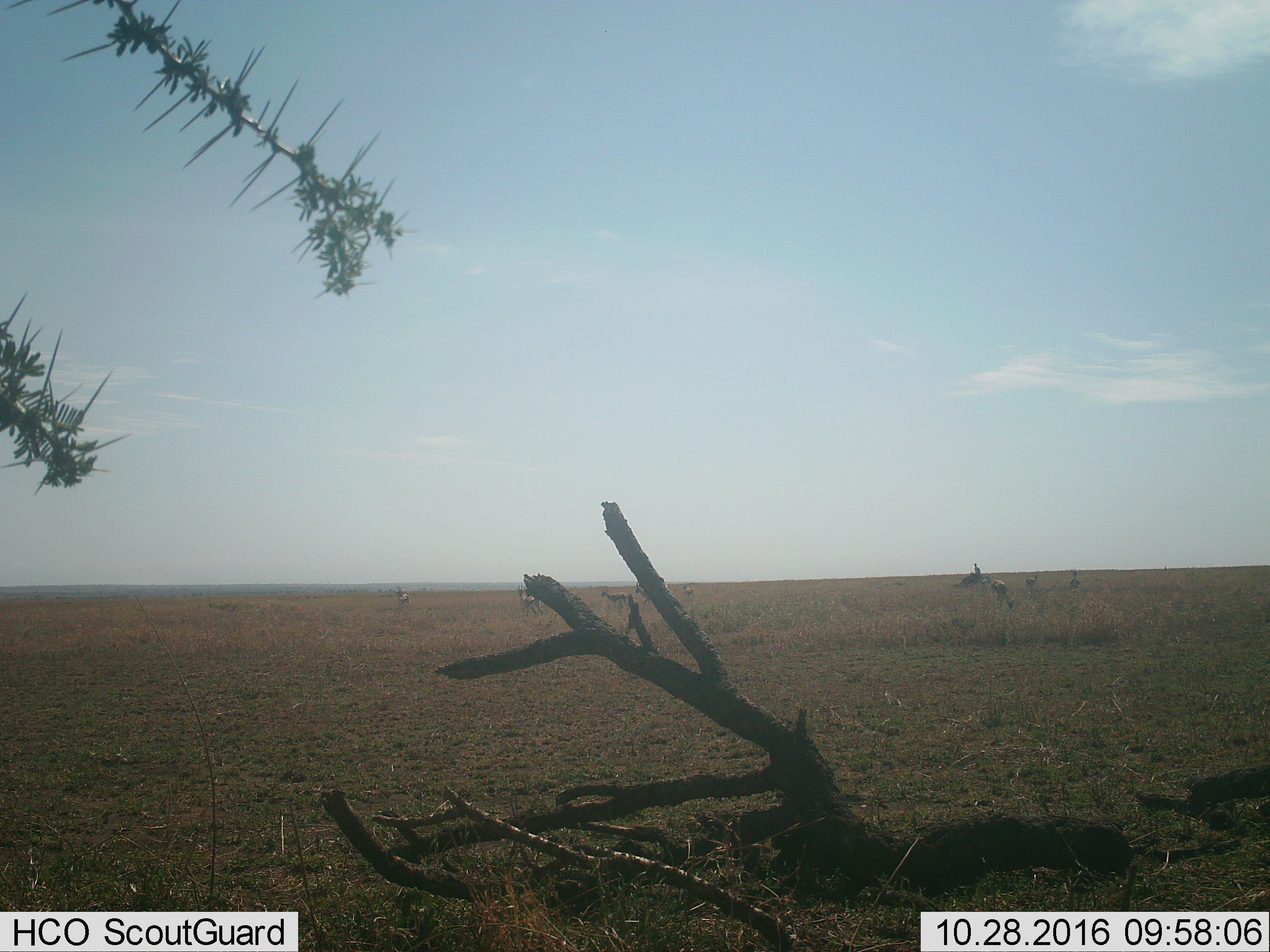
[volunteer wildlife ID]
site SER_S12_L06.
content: unidentified animal